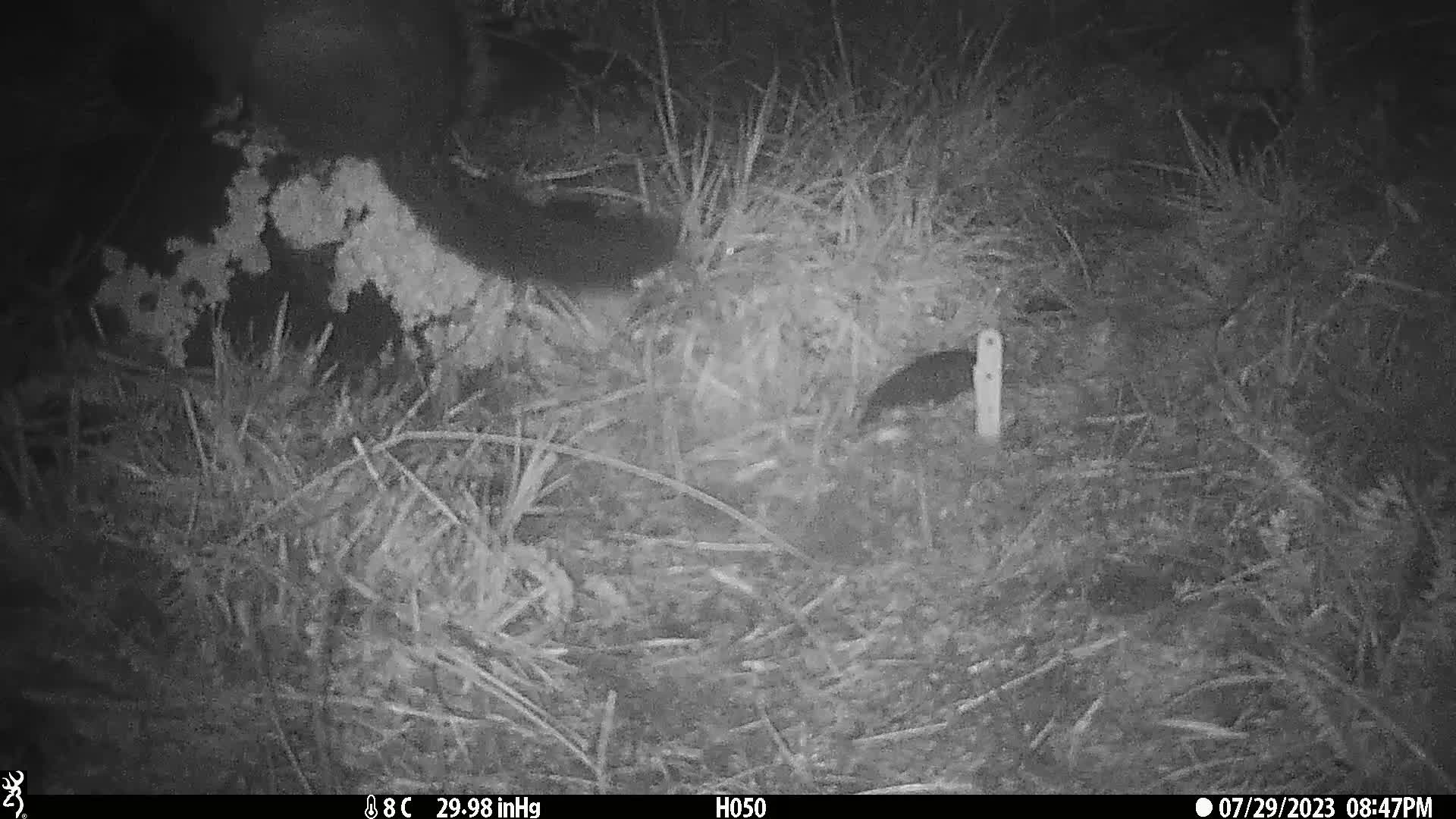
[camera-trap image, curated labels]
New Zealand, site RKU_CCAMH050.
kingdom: Animalia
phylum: Chordata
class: Mammalia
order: Diprotodontia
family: Phalangeridae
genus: Trichosurus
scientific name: Trichosurus vulpecula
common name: common brushtail possum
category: possum